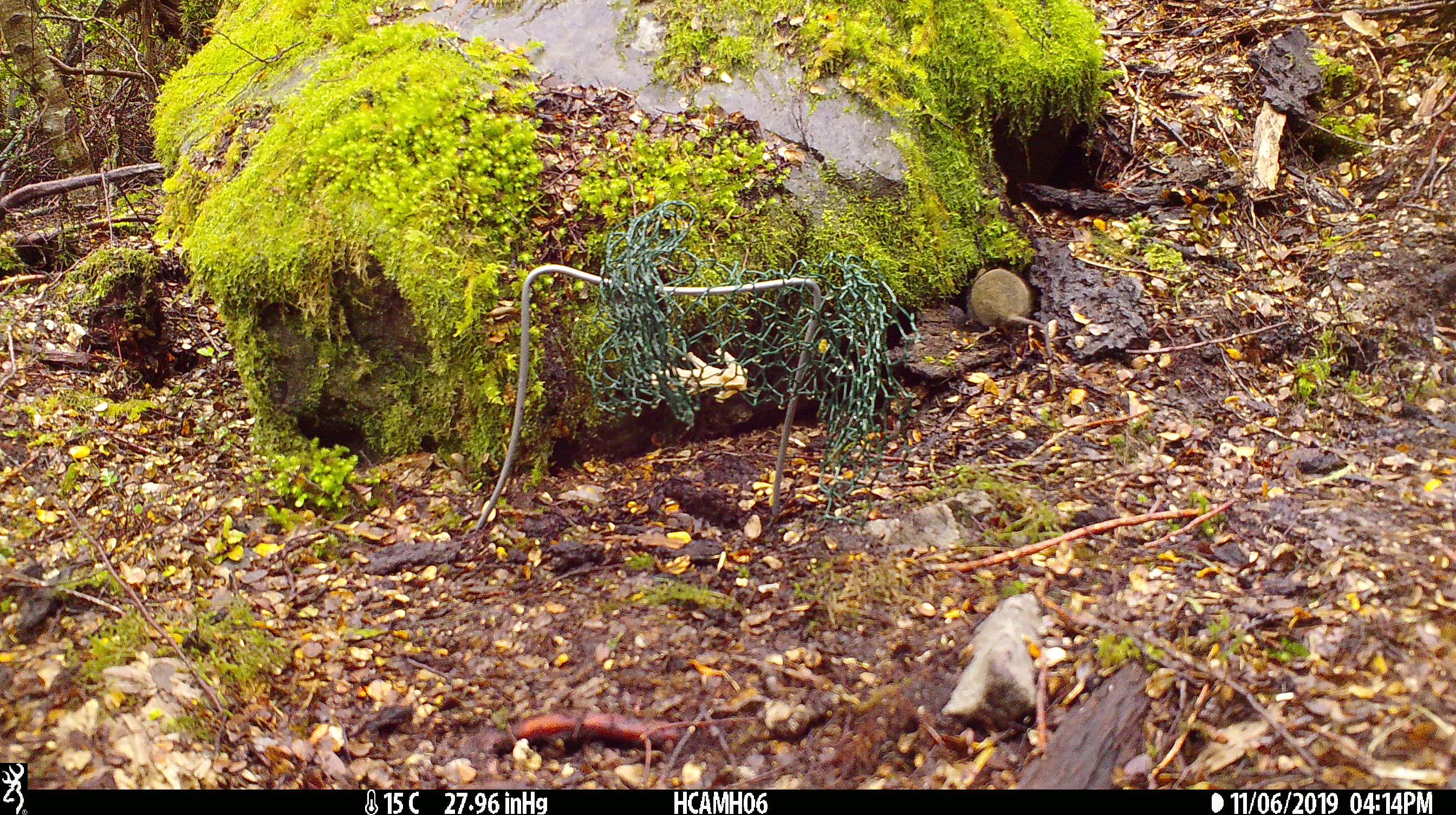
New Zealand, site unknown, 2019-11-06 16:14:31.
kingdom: Animalia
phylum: Chordata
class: Mammalia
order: Rodentia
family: Muridae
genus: Mus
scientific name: Mus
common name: mouse